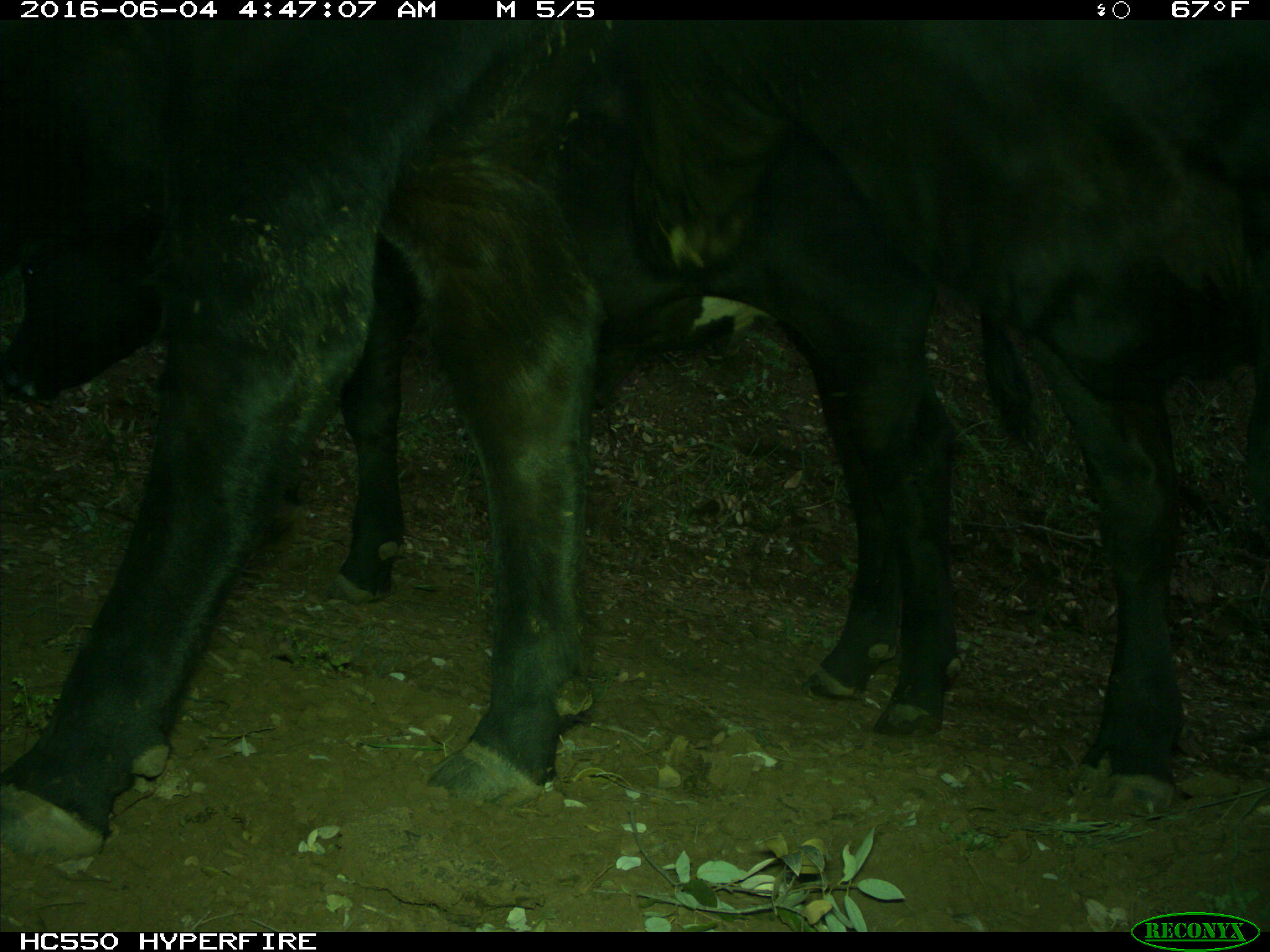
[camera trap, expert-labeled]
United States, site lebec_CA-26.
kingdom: Animalia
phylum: Chordata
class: Mammalia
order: Artiodactyla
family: Bovidae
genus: Bos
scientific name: Bos taurus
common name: domestic cow